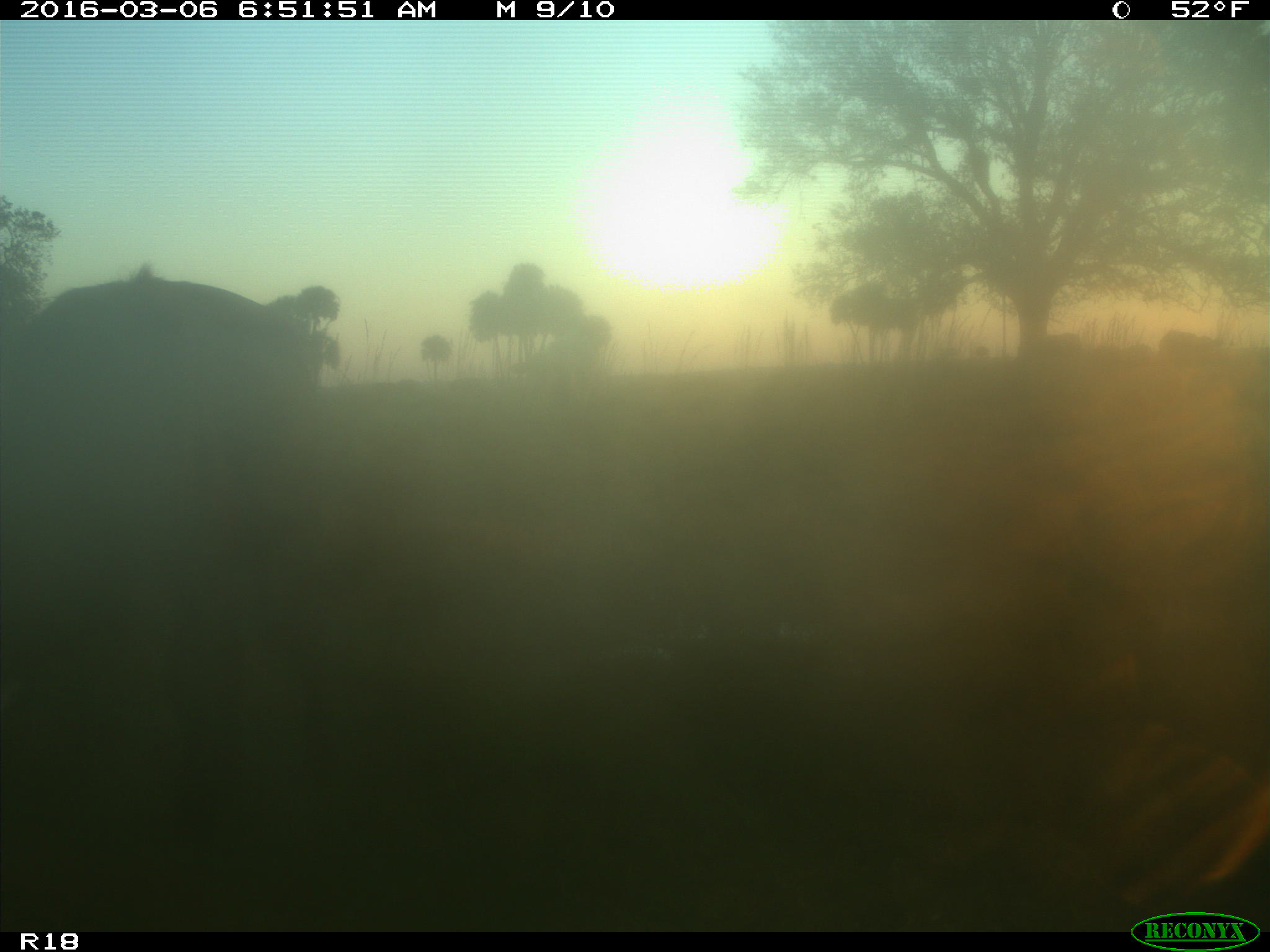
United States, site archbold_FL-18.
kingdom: Animalia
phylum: Chordata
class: Mammalia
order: Artiodactyla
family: Bovidae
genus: Bos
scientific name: Bos taurus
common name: domestic cow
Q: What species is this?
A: Bos taurus (domestic cow).